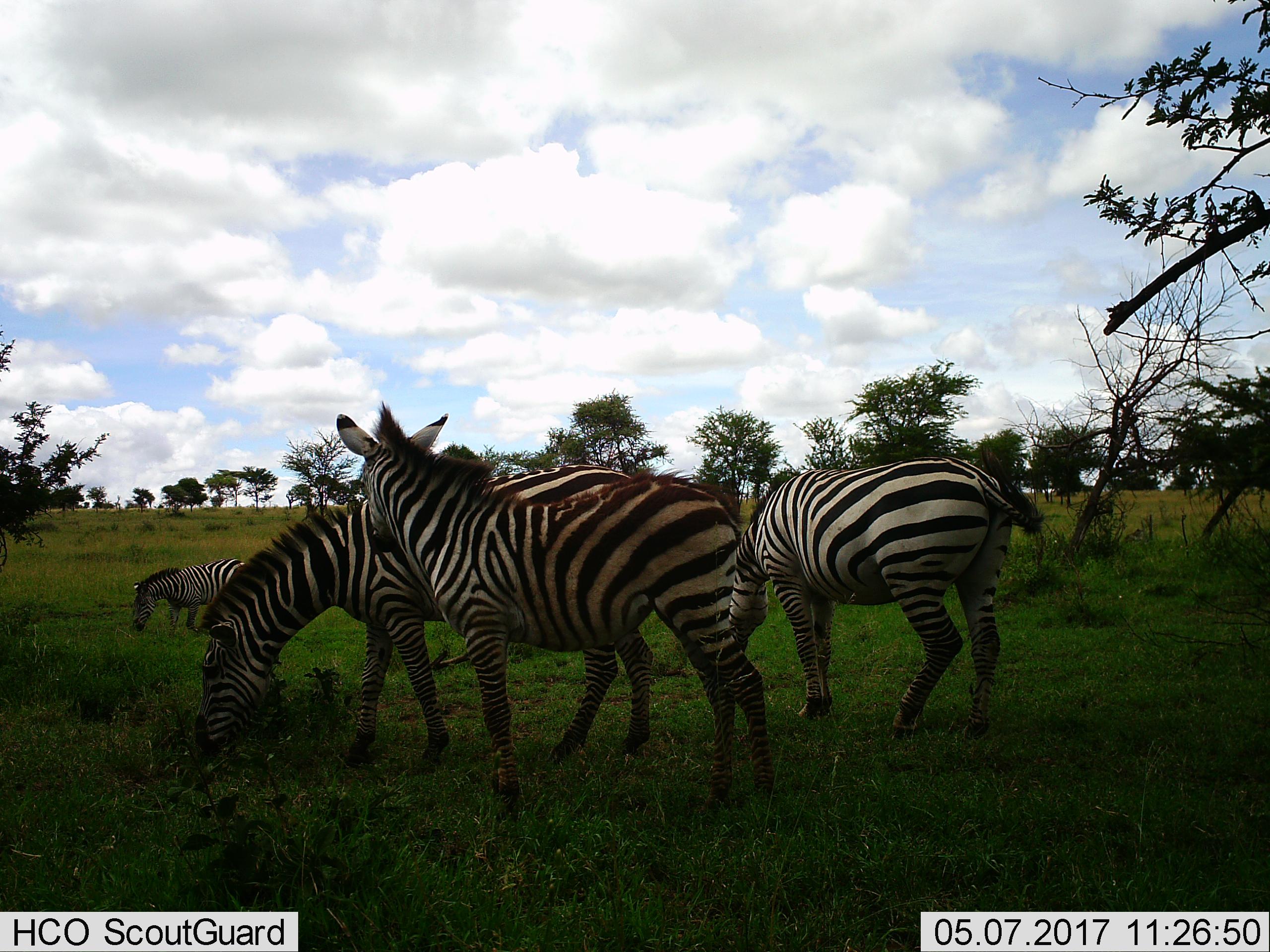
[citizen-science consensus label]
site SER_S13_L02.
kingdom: Animalia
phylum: Chordata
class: Mammalia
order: Perissodactyla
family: Equidae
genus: Equus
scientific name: Equus quagga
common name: plains zebra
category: zebraplains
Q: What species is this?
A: Zebraplains (plains zebra) (Equus quagga).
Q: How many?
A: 4.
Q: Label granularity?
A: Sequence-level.